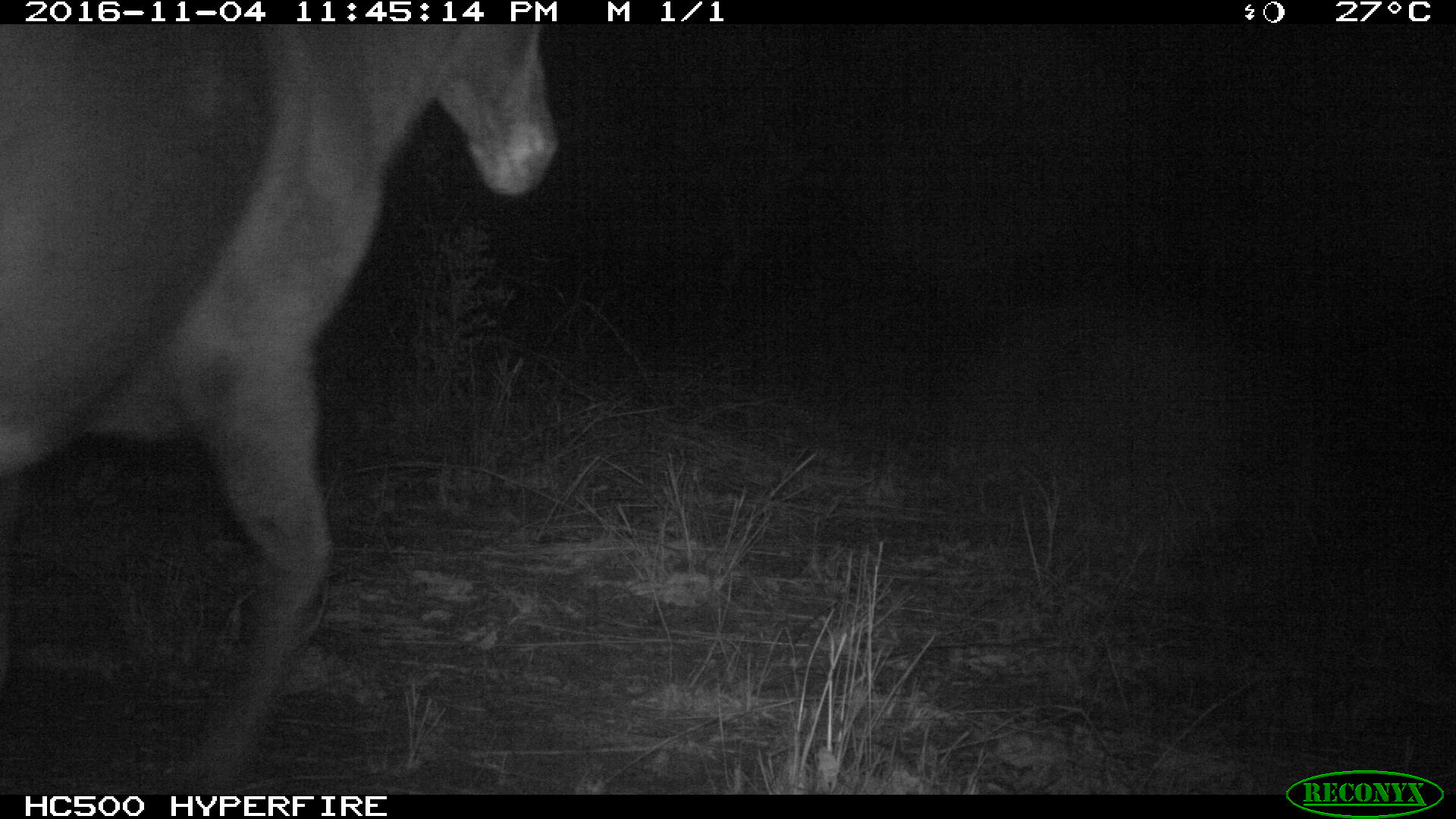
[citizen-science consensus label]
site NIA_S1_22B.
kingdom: Animalia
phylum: Chordata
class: Mammalia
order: Artiodactyla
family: Bovidae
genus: Alcelaphus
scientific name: Alcelaphus buselaphus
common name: hartebeest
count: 1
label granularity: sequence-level